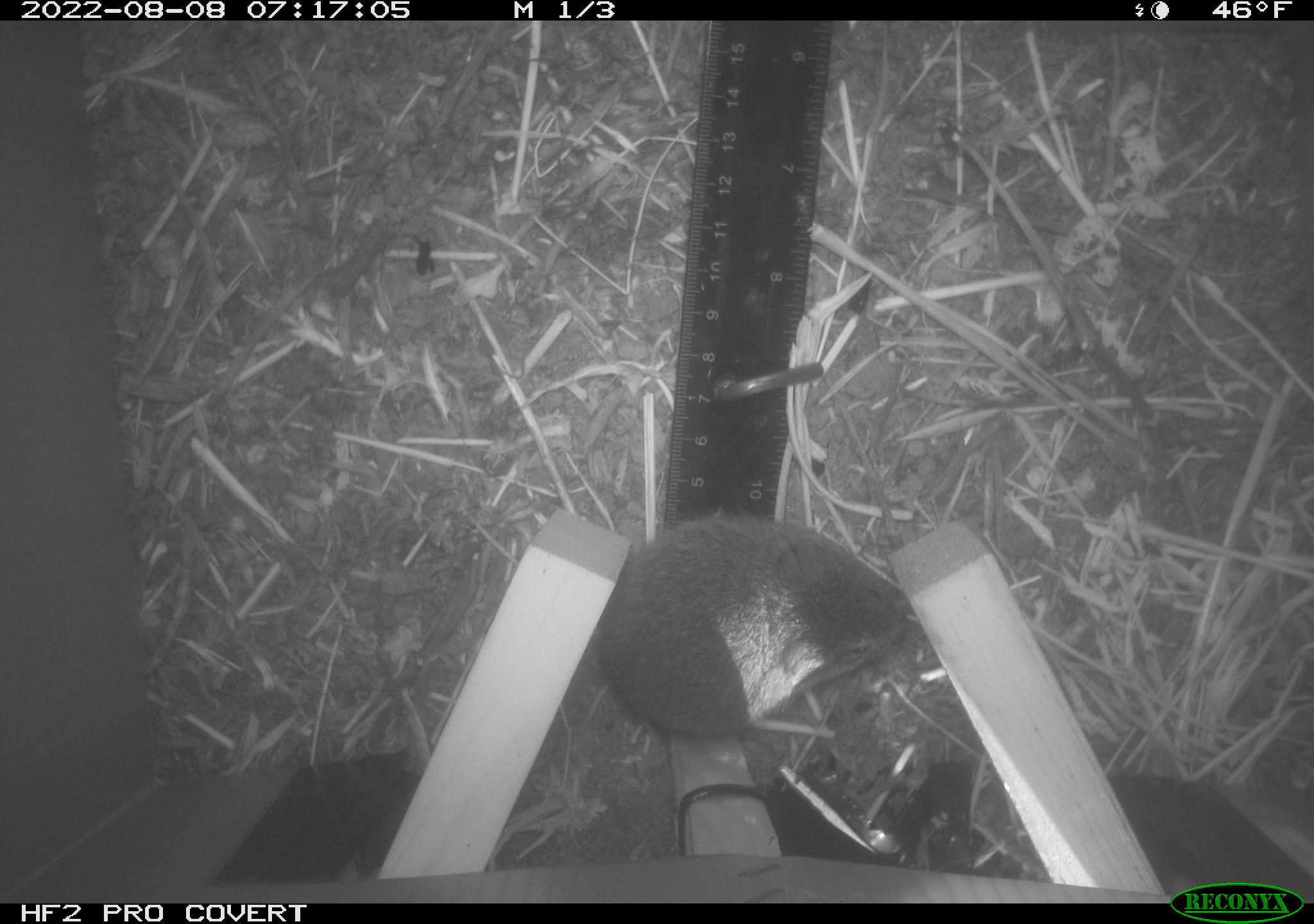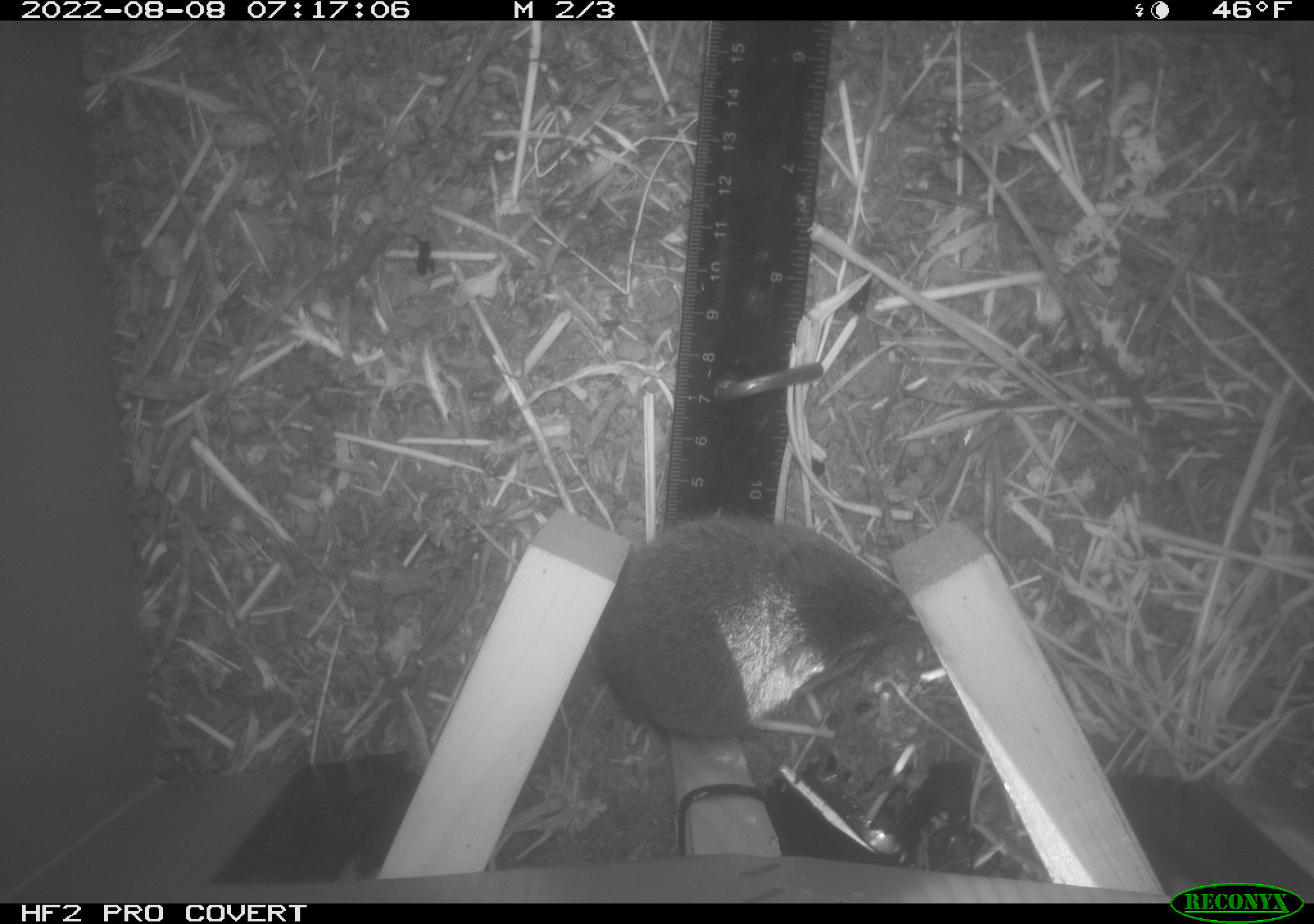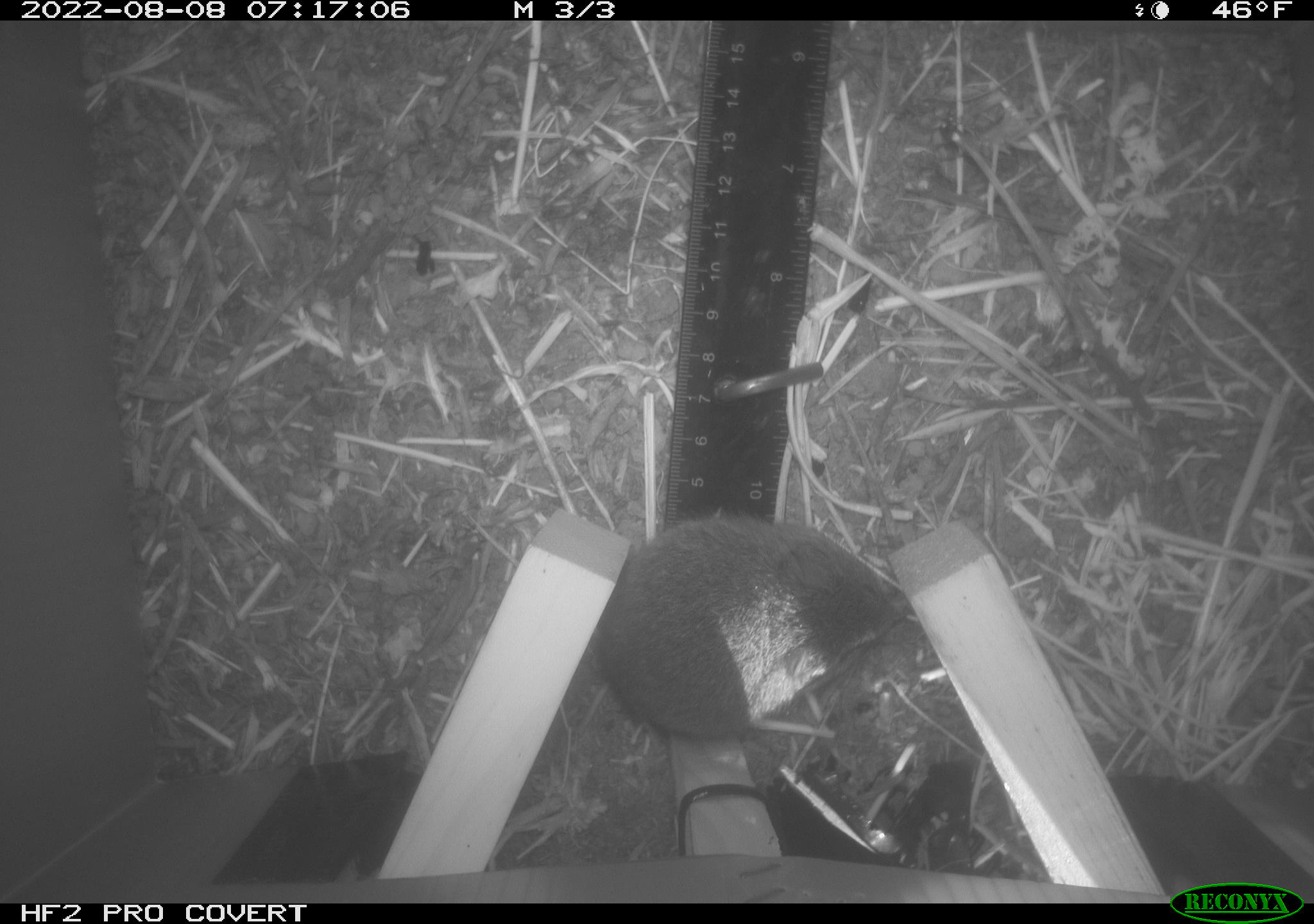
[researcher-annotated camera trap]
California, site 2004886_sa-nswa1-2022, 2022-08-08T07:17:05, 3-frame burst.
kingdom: Animalia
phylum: Chordata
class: Mammalia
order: Rodentia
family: Cricetidae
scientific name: Cricetidae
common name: hamsters, voles, lemmings, and allies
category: cricetidae family